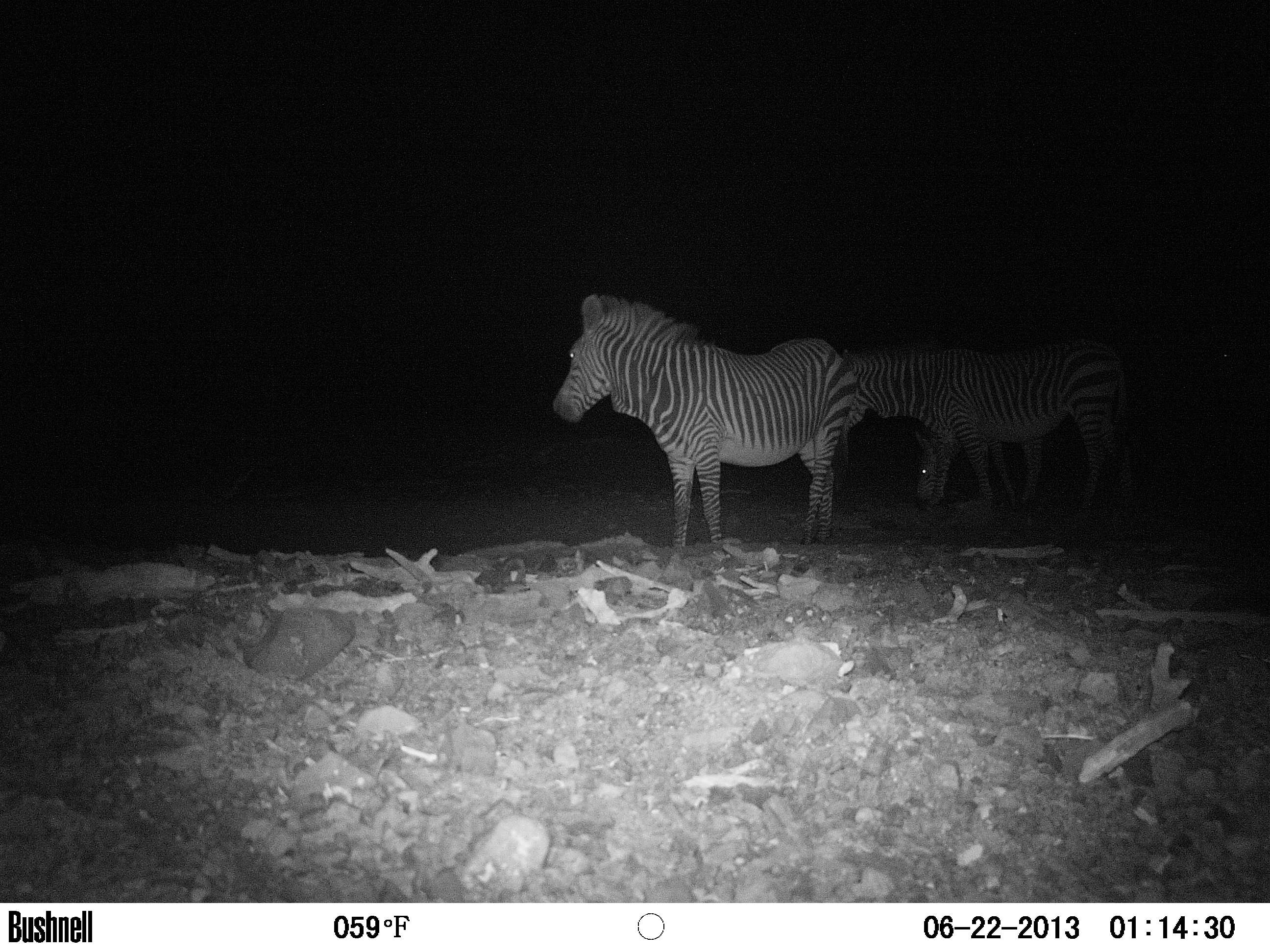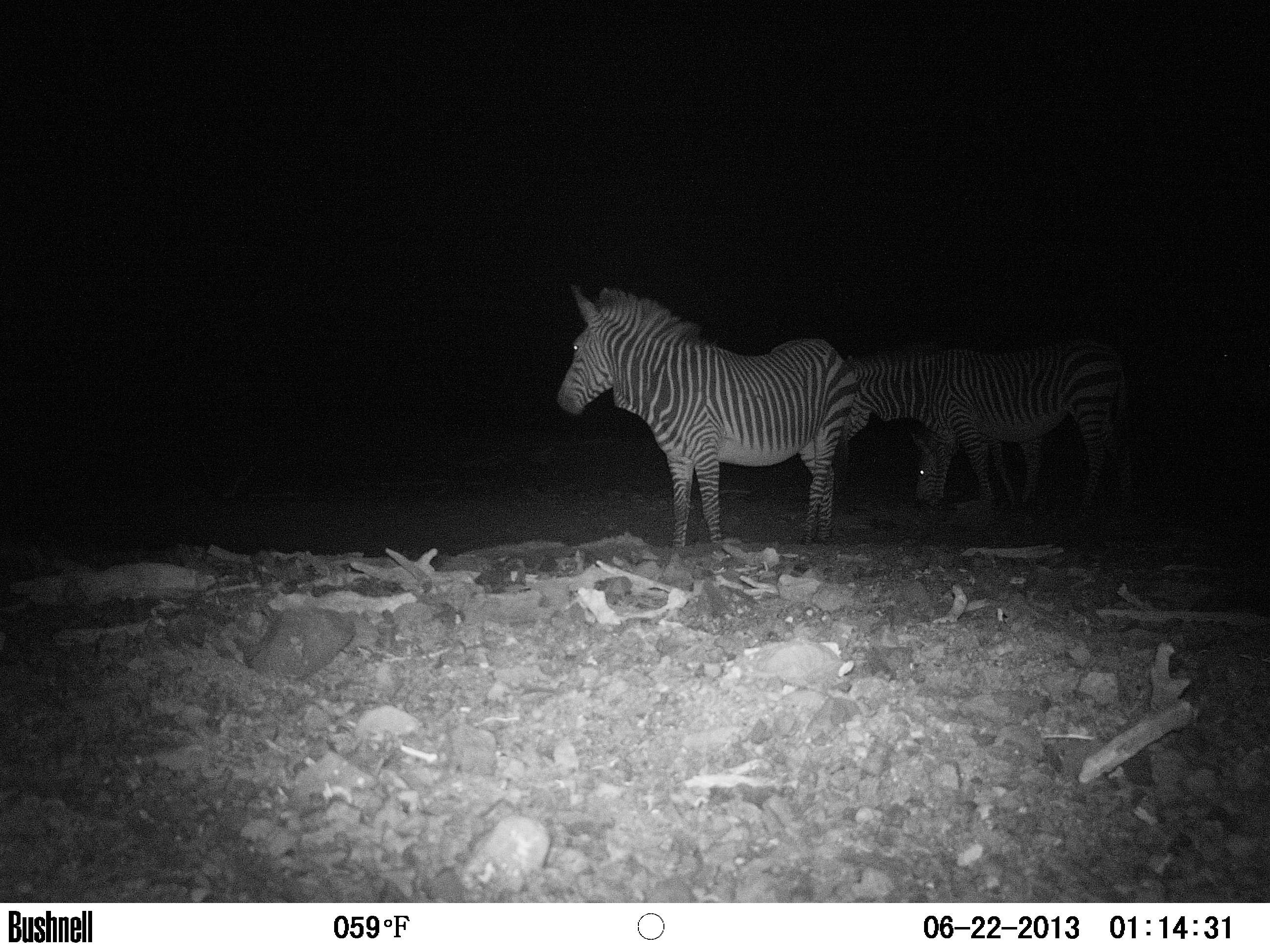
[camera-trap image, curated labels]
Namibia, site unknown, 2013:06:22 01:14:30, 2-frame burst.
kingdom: Animalia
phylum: Chordata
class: Mammalia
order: Perissodactyla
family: Equidae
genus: Equus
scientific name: Equus zebra hartmannae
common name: hartmann's mountain zebra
Equus zebra hartmannae (hartmann's mountain zebra).